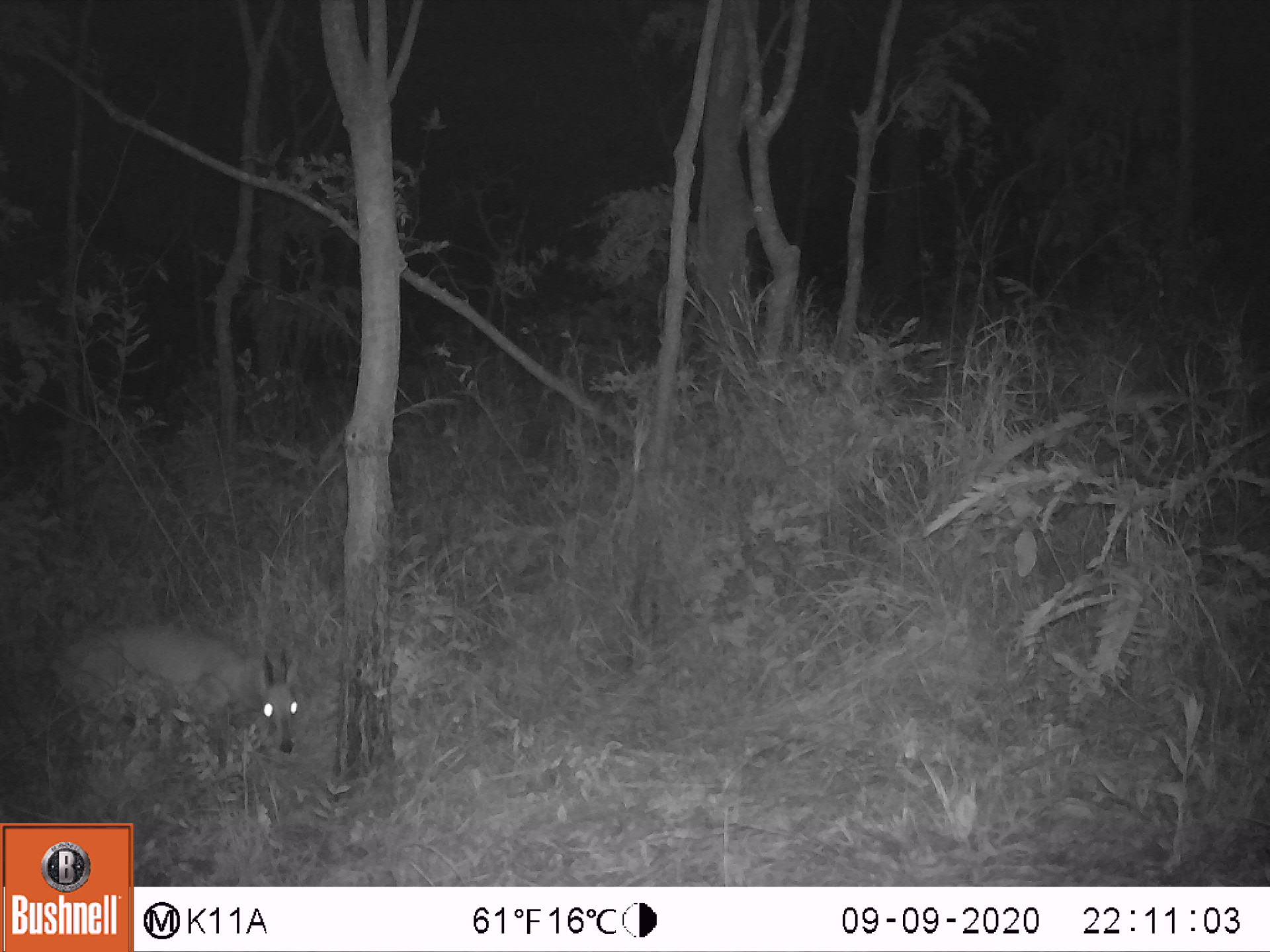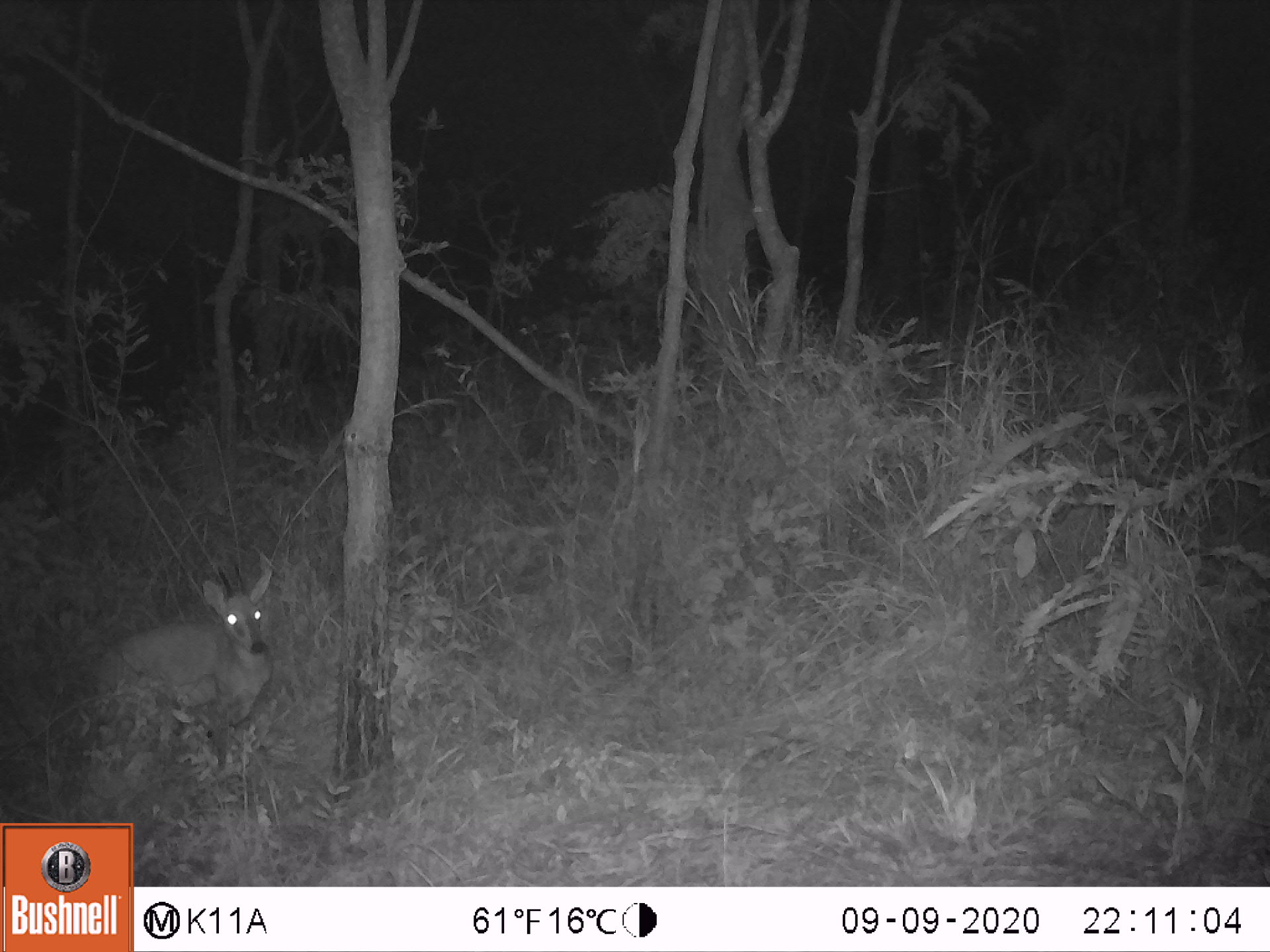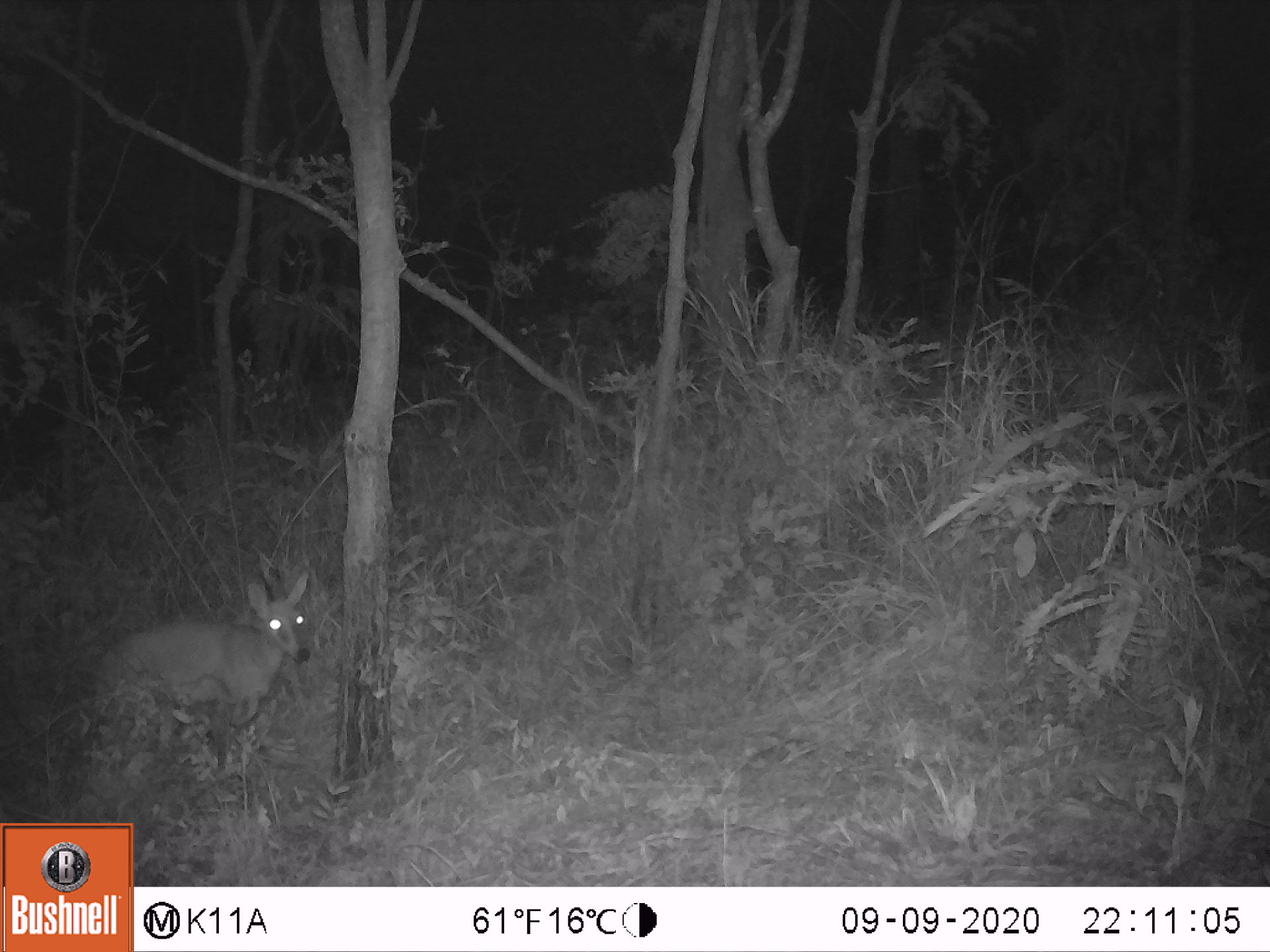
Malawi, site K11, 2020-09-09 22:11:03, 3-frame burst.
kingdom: Animalia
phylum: Chordata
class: Mammalia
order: Artiodactyla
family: Bovidae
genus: Sylvicapra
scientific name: Sylvicapra grimmia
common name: common duiker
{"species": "common duiker (Sylvicapra grimmia)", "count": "1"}